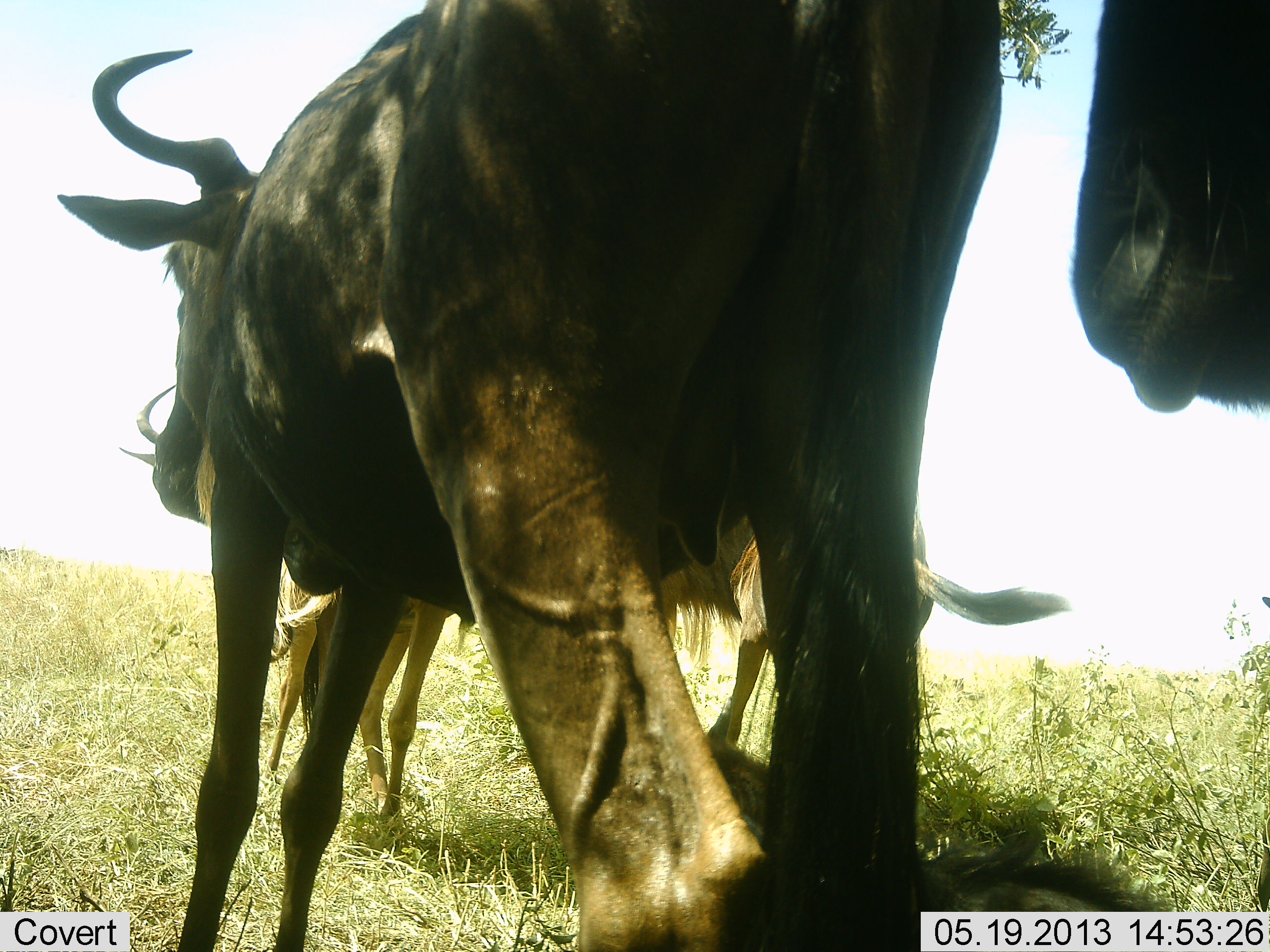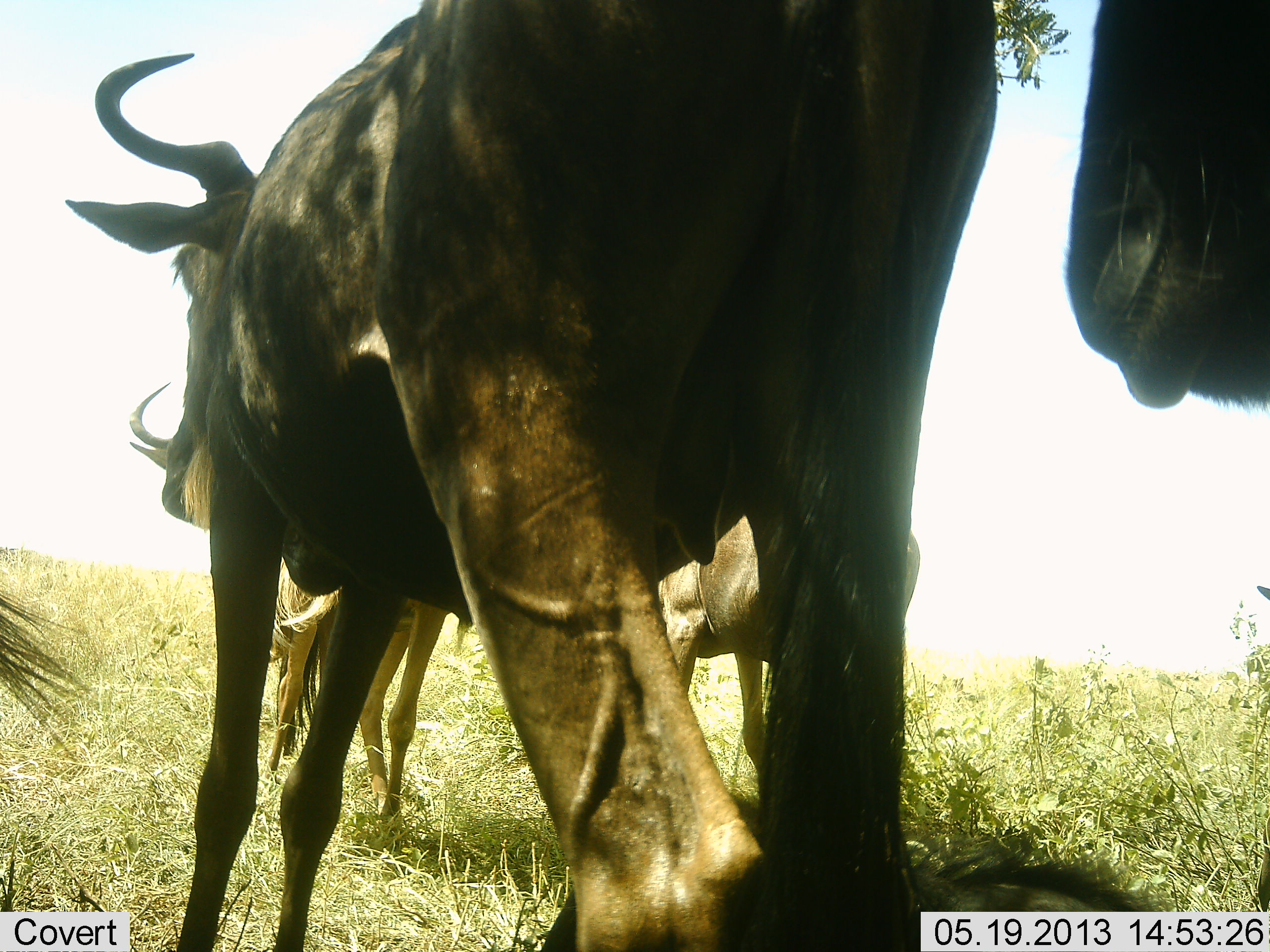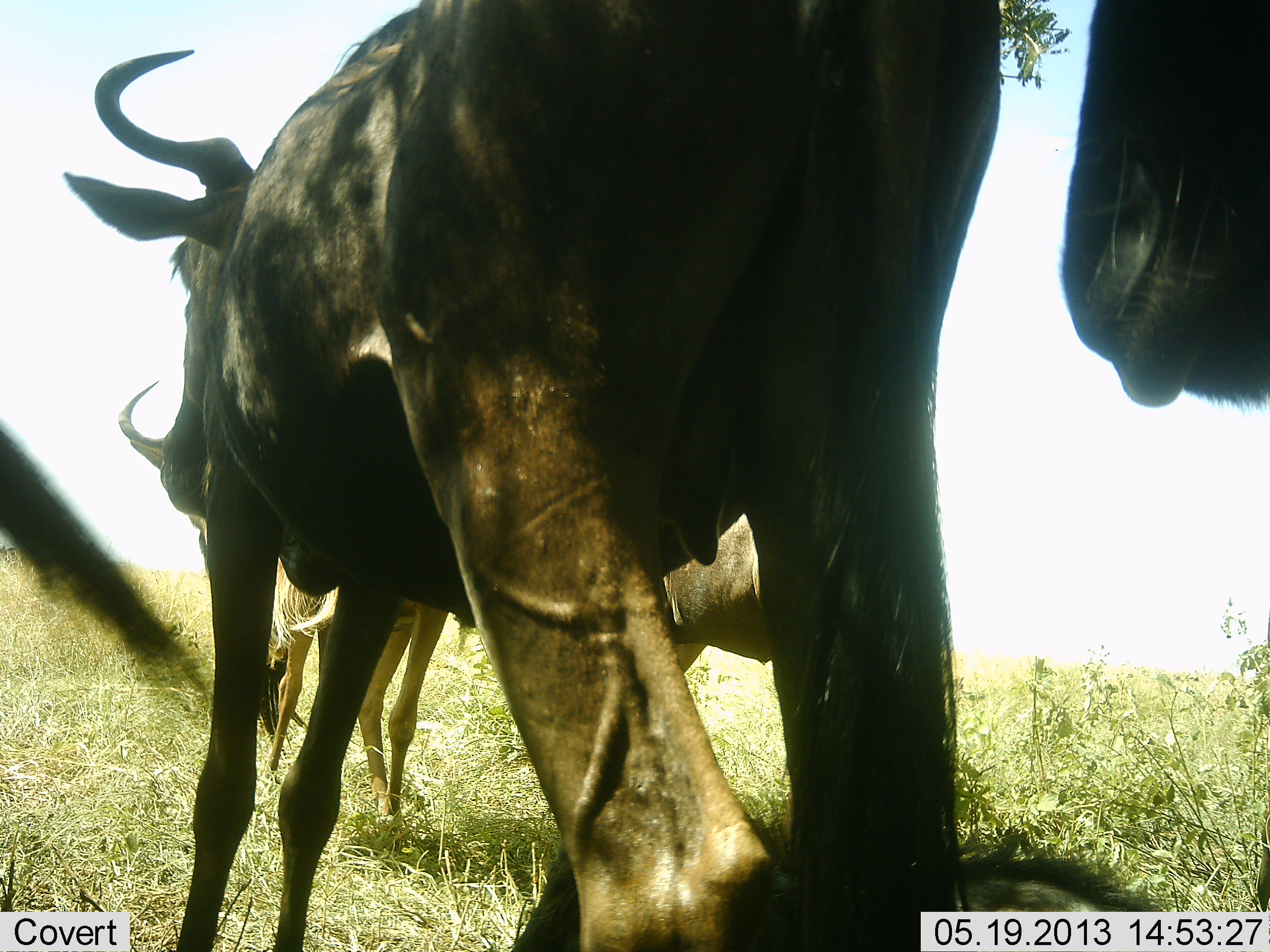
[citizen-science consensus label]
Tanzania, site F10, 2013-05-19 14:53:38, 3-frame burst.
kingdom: Animalia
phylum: Chordata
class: Mammalia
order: Artiodactyla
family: Bovidae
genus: Connochaetes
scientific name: Connochaetes taurinus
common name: blue wildebeest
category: wildebeest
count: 5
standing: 78%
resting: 9%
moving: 28%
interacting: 6%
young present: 19%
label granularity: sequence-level